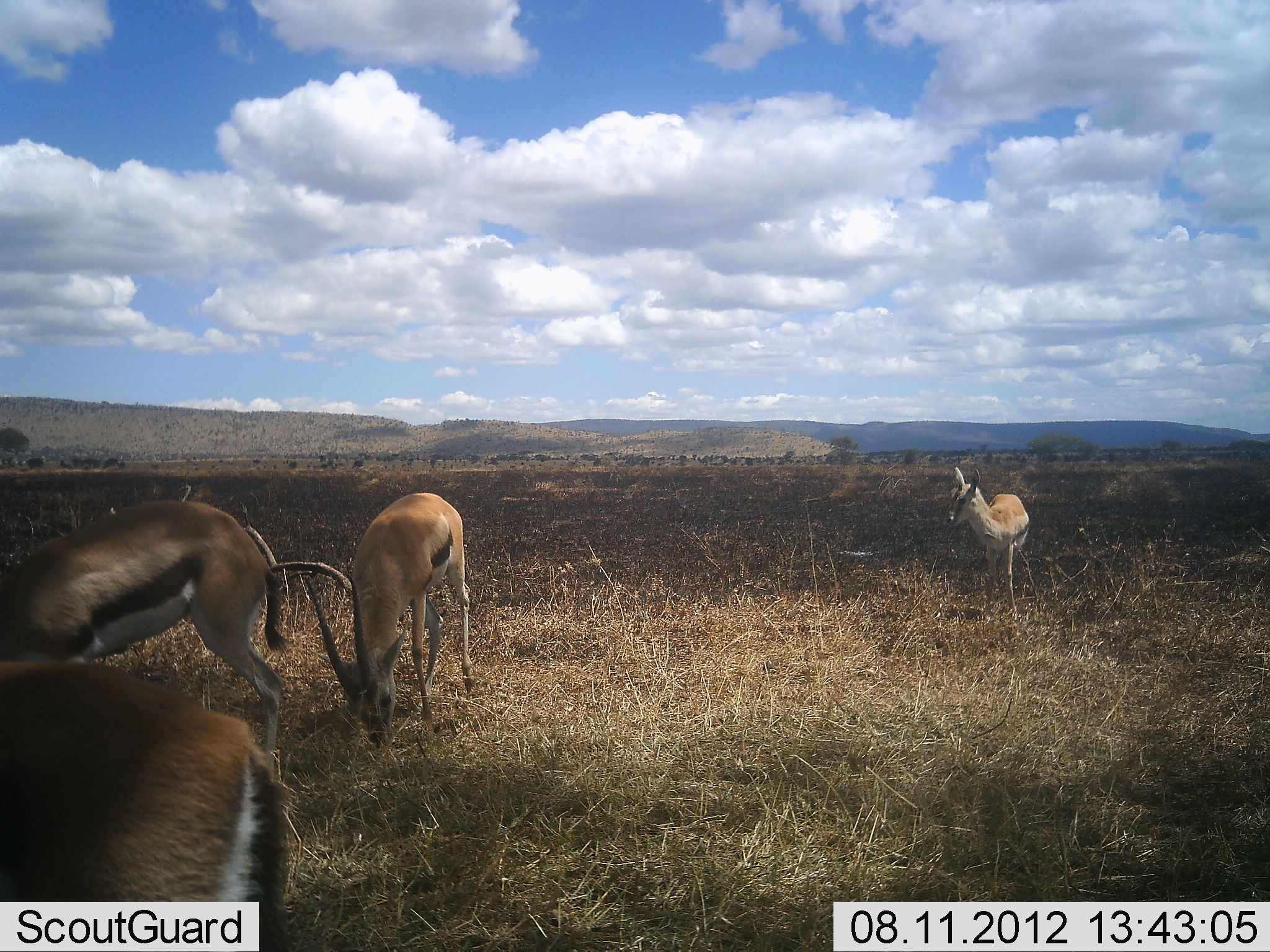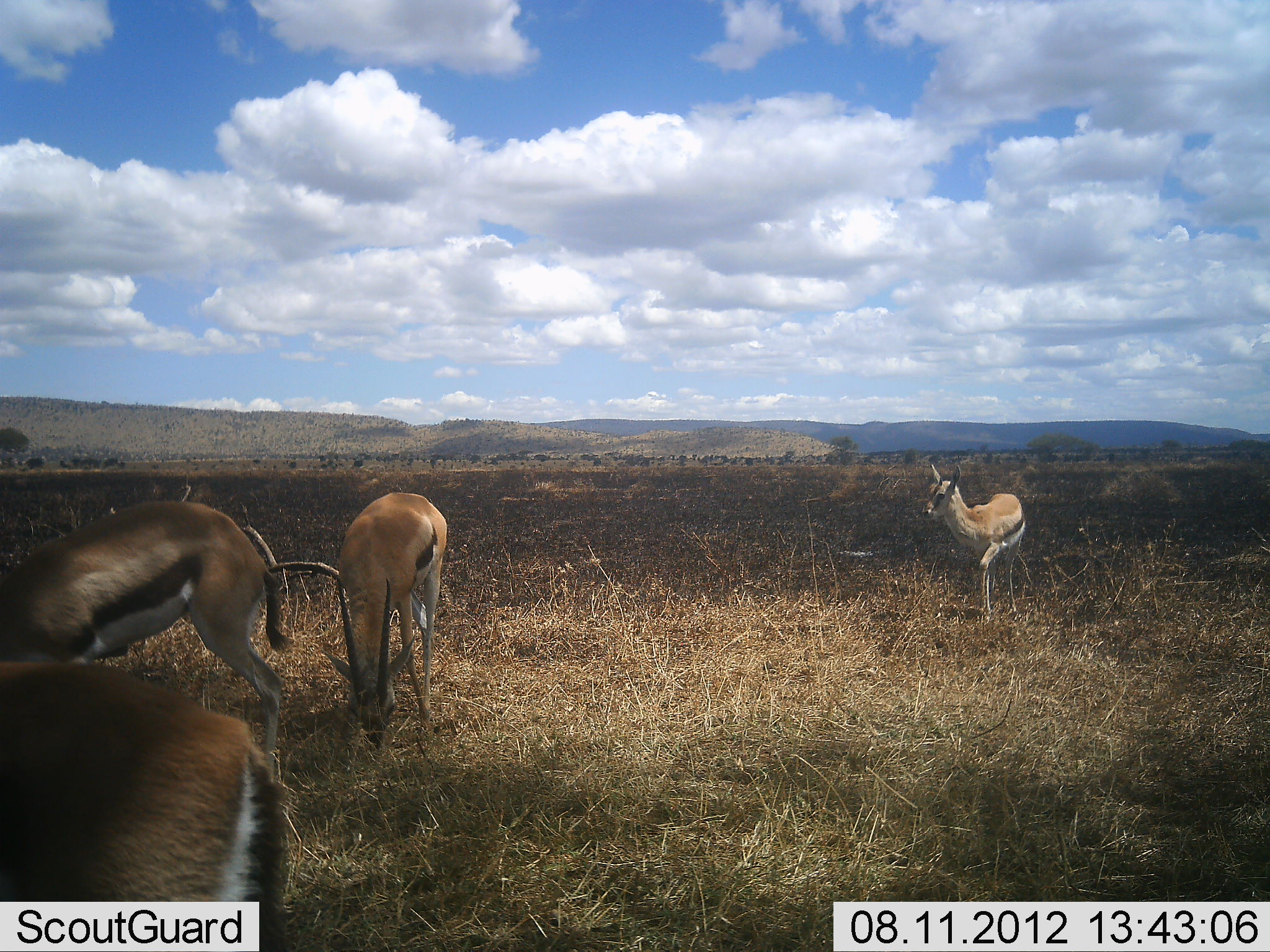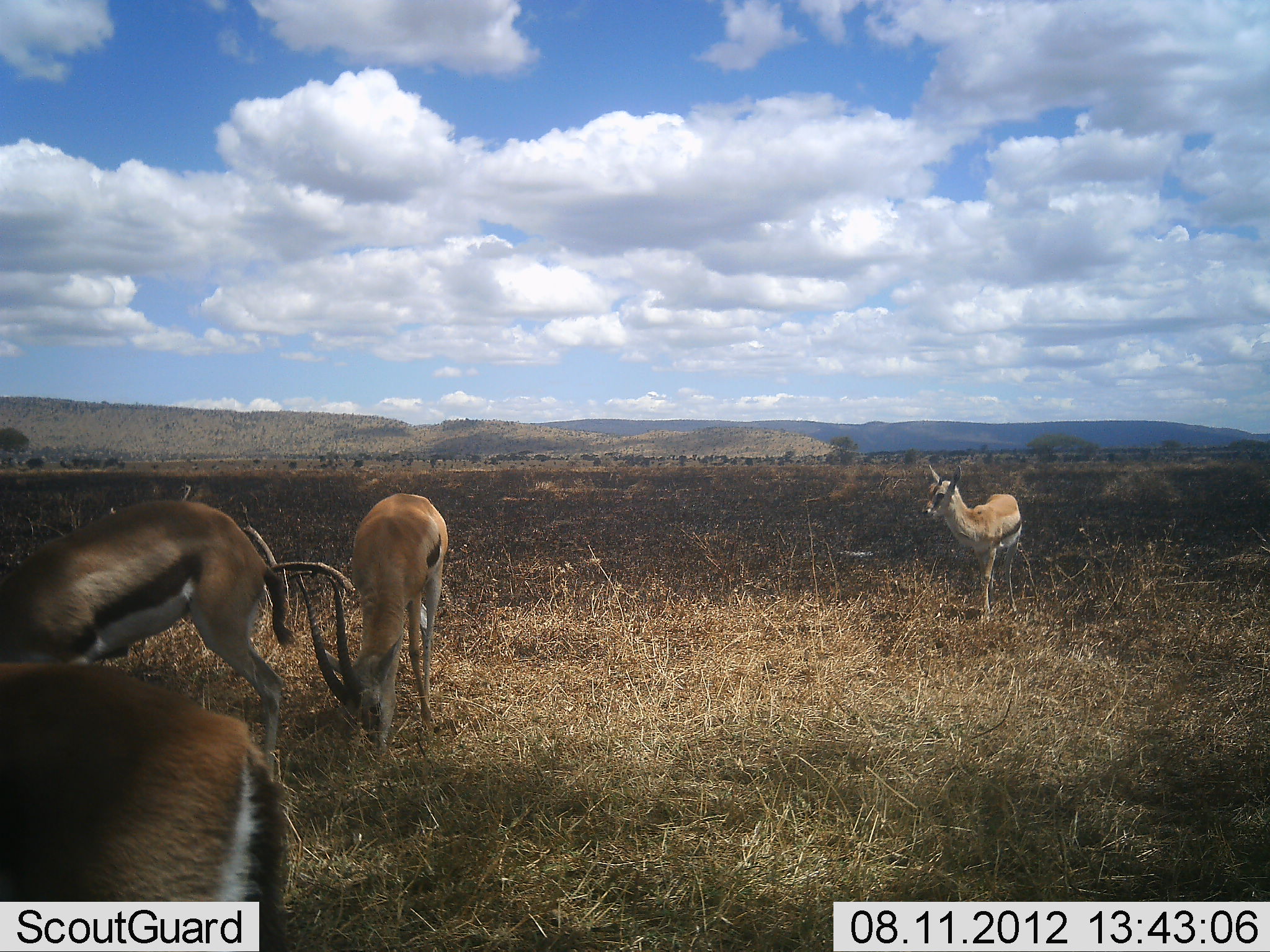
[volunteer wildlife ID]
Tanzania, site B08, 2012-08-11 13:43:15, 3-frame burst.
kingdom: Animalia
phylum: Chordata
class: Mammalia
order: Artiodactyla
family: Bovidae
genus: Eudorcas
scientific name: Eudorcas thomsonii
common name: thomson's gazelle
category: gazellethomsons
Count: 4.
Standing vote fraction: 50%.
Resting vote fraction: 0%.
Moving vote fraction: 20%.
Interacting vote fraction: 0%.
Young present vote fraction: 0%.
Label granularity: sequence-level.